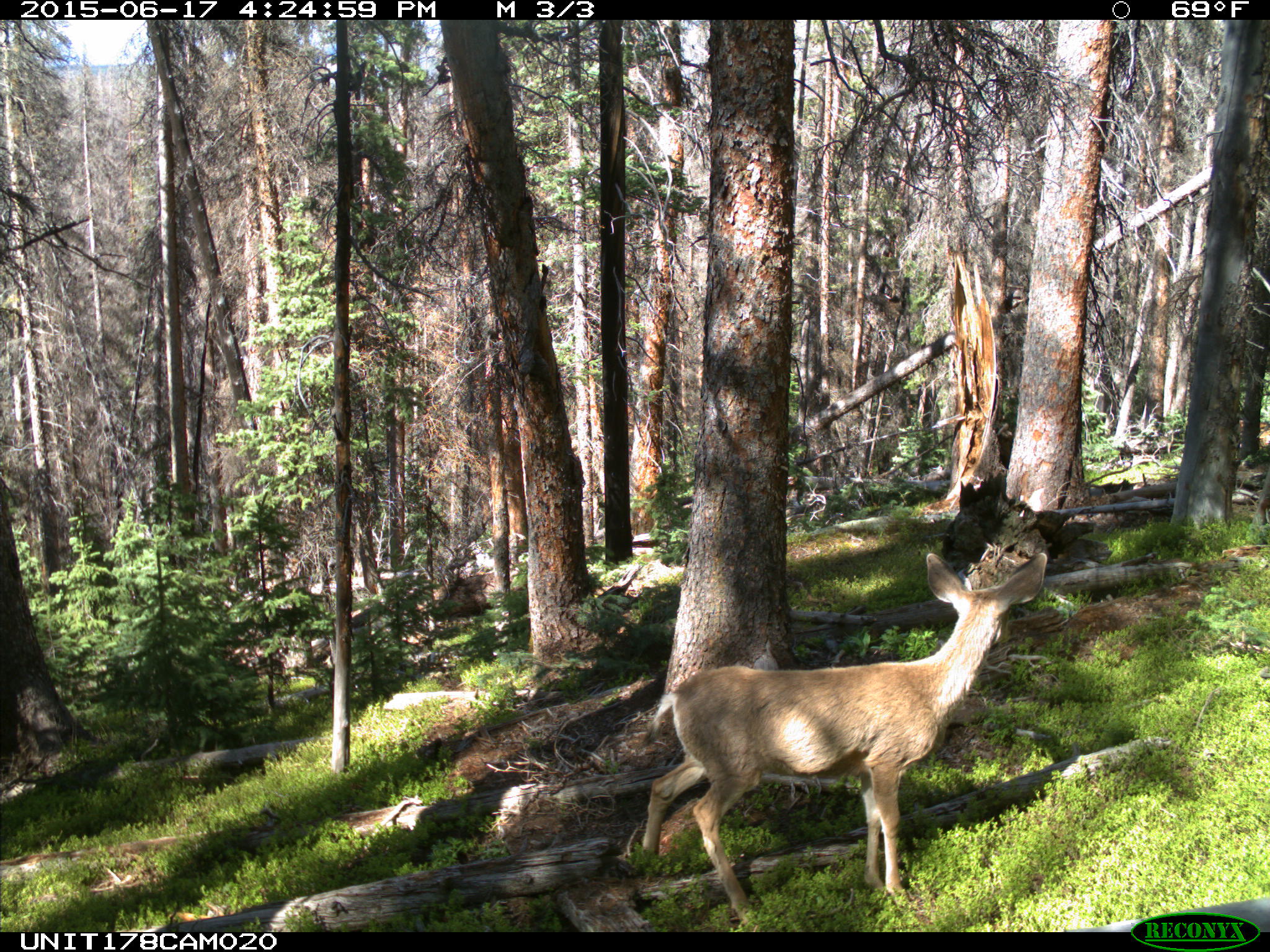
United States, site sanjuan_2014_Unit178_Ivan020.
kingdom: Animalia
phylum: Chordata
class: Mammalia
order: Artiodactyla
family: Cervidae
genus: Odocoileus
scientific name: Odocoileus hemionus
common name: mule deer